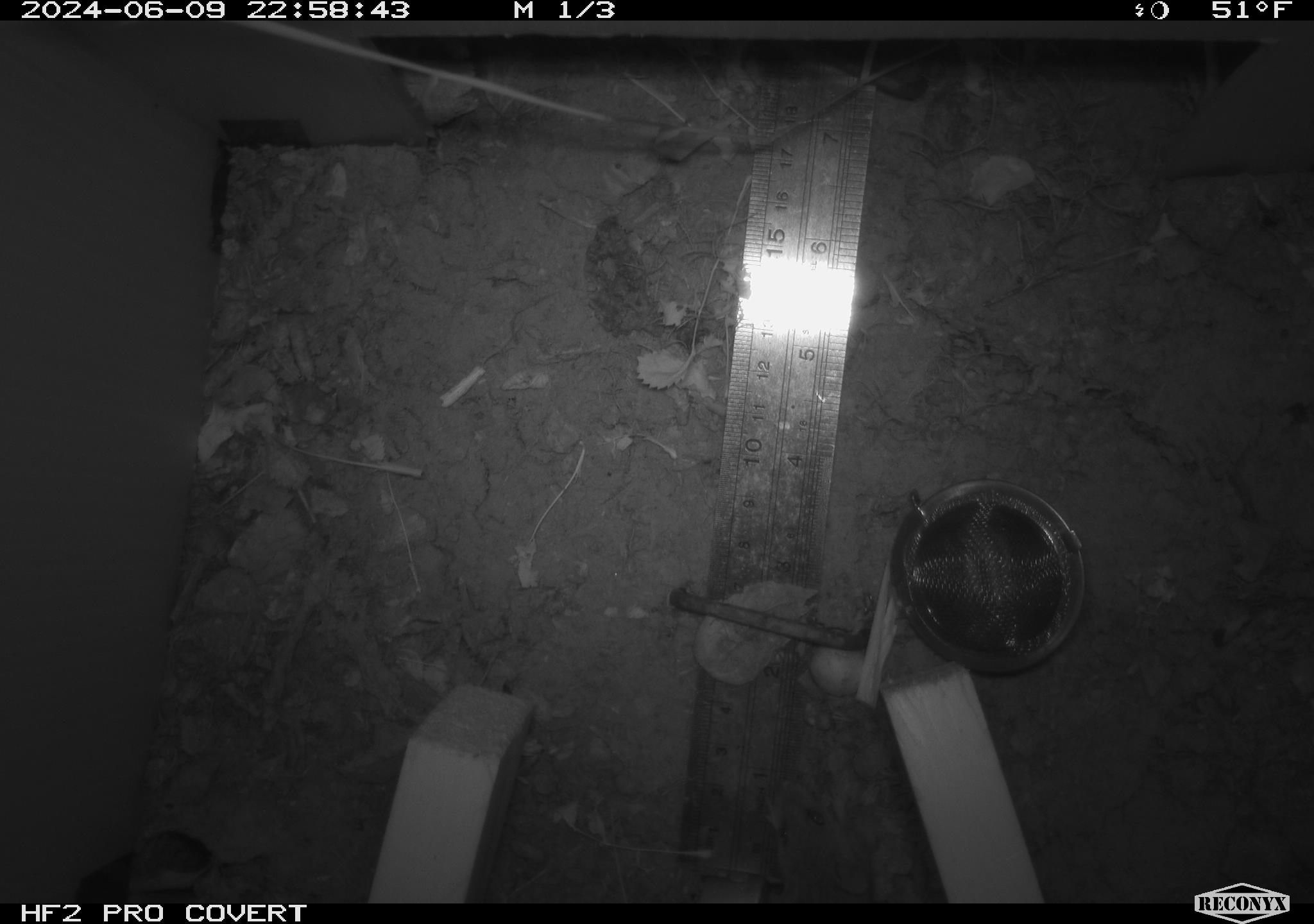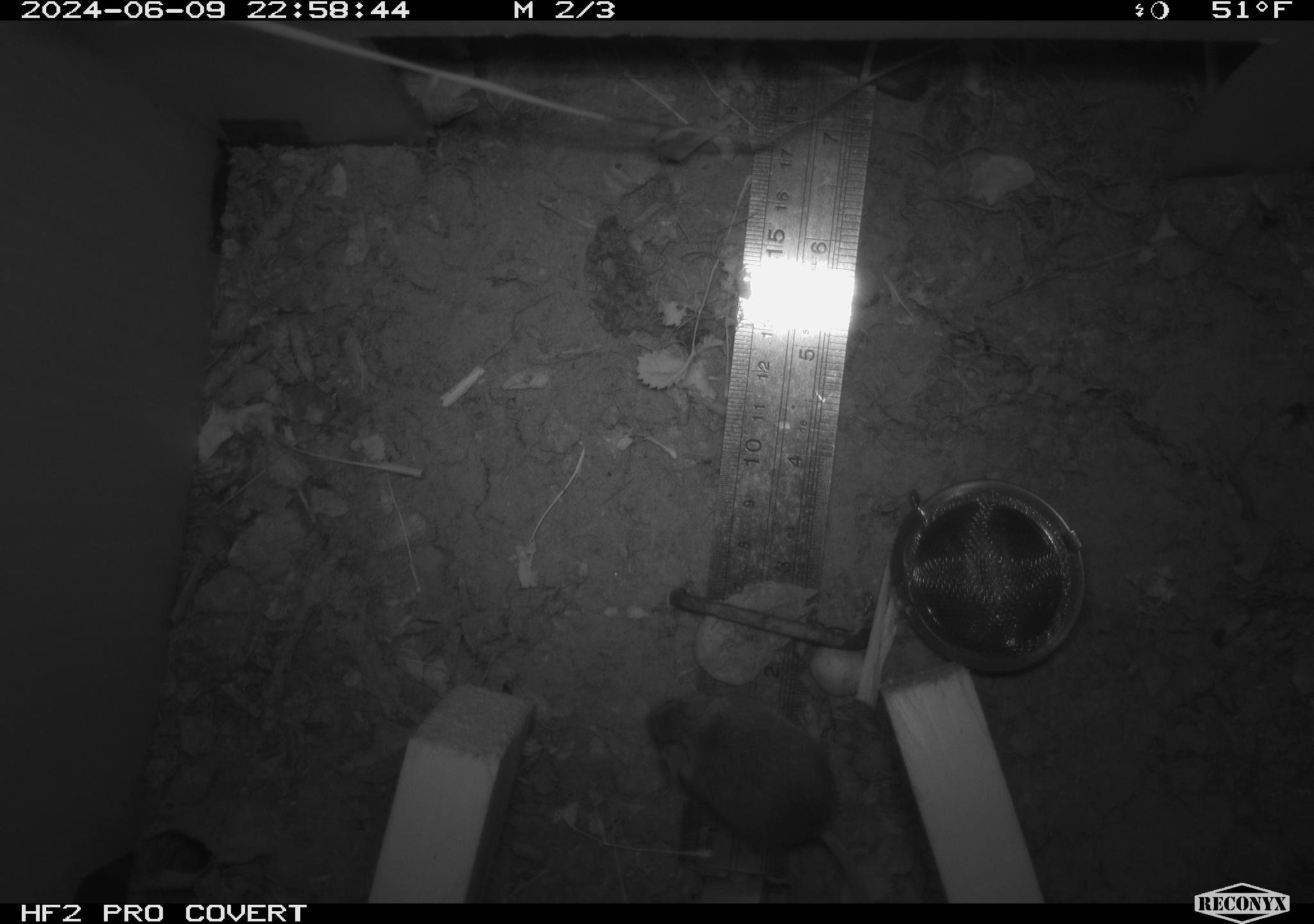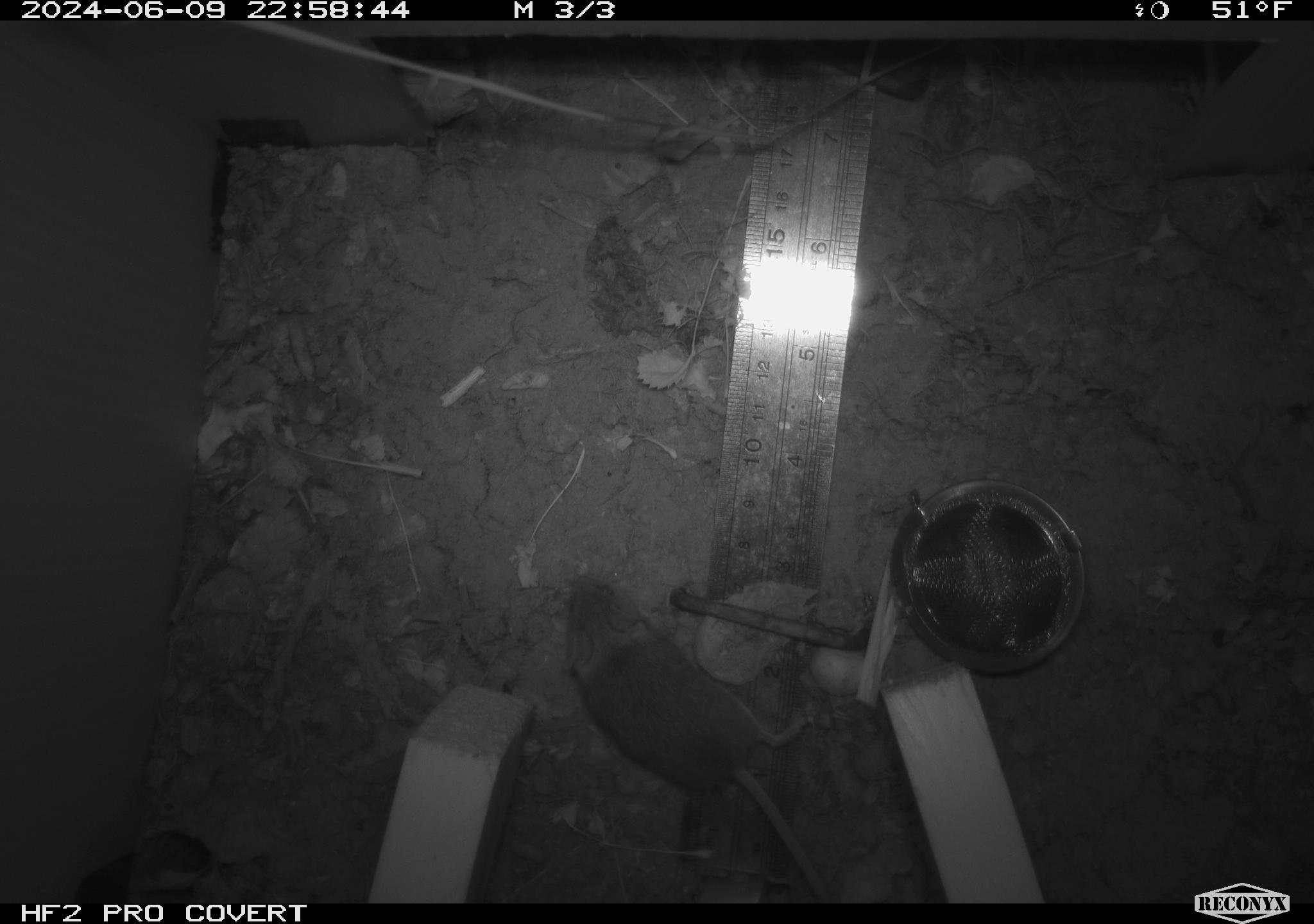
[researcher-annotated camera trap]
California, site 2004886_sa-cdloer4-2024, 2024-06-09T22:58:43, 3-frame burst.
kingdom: Animalia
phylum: Chordata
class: Mammalia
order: Rodentia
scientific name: Rodentia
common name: rodent